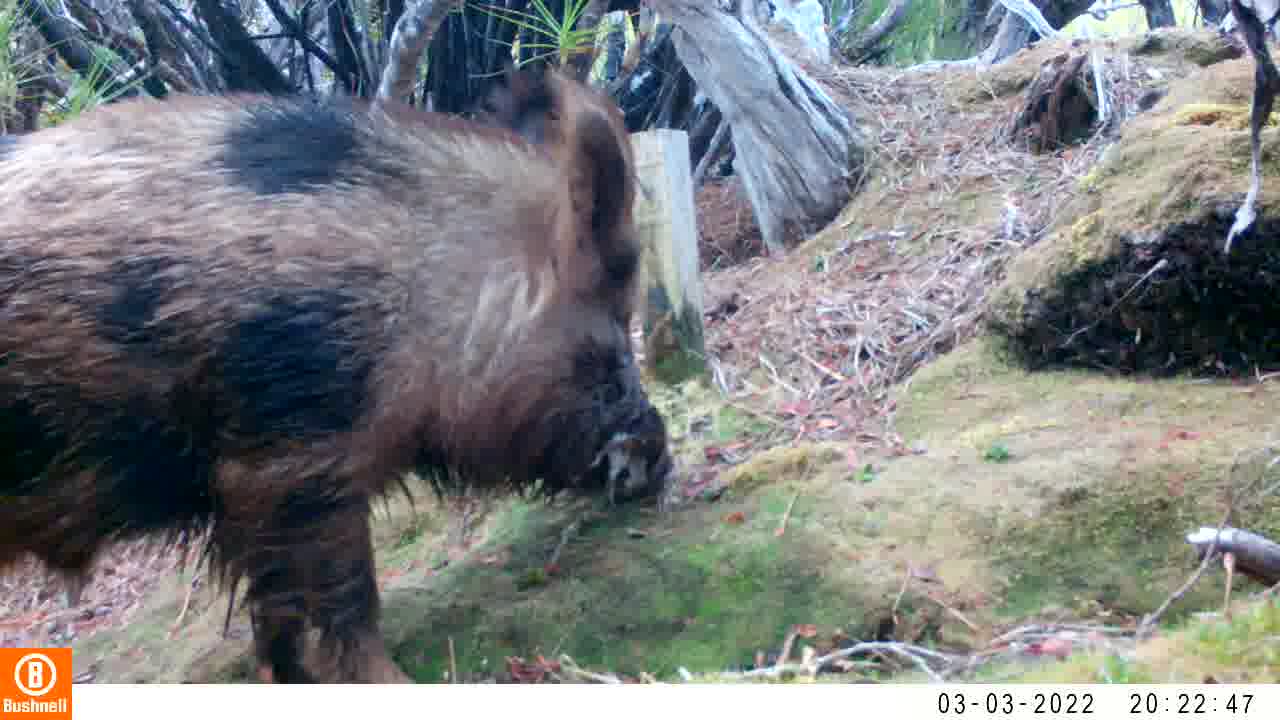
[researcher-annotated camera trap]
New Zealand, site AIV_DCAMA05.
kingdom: Animalia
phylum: Chordata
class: Mammalia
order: Artiodactyla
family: Suidae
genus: Sus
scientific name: Sus scrofa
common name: pig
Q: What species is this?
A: Pig (Sus scrofa).